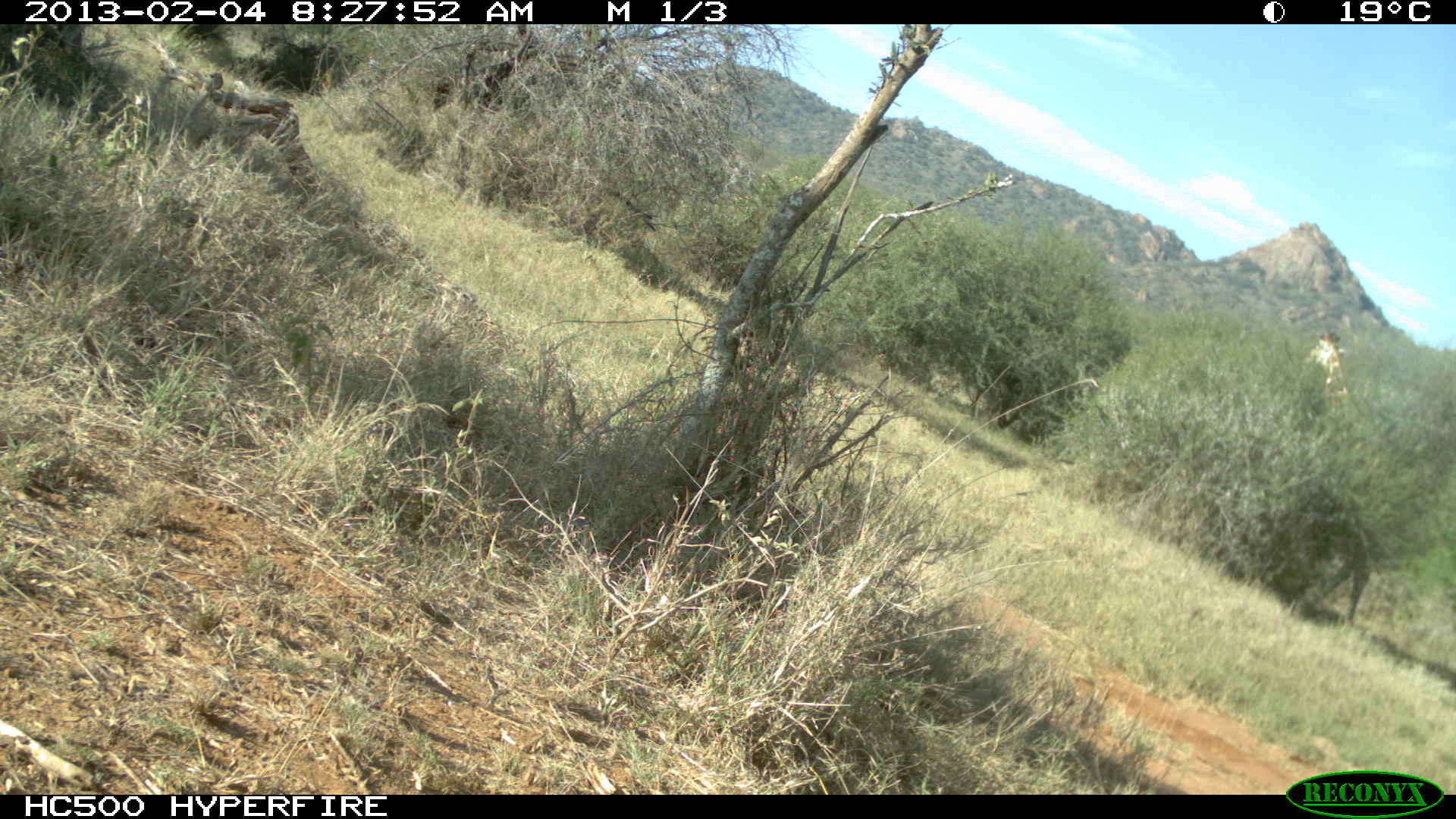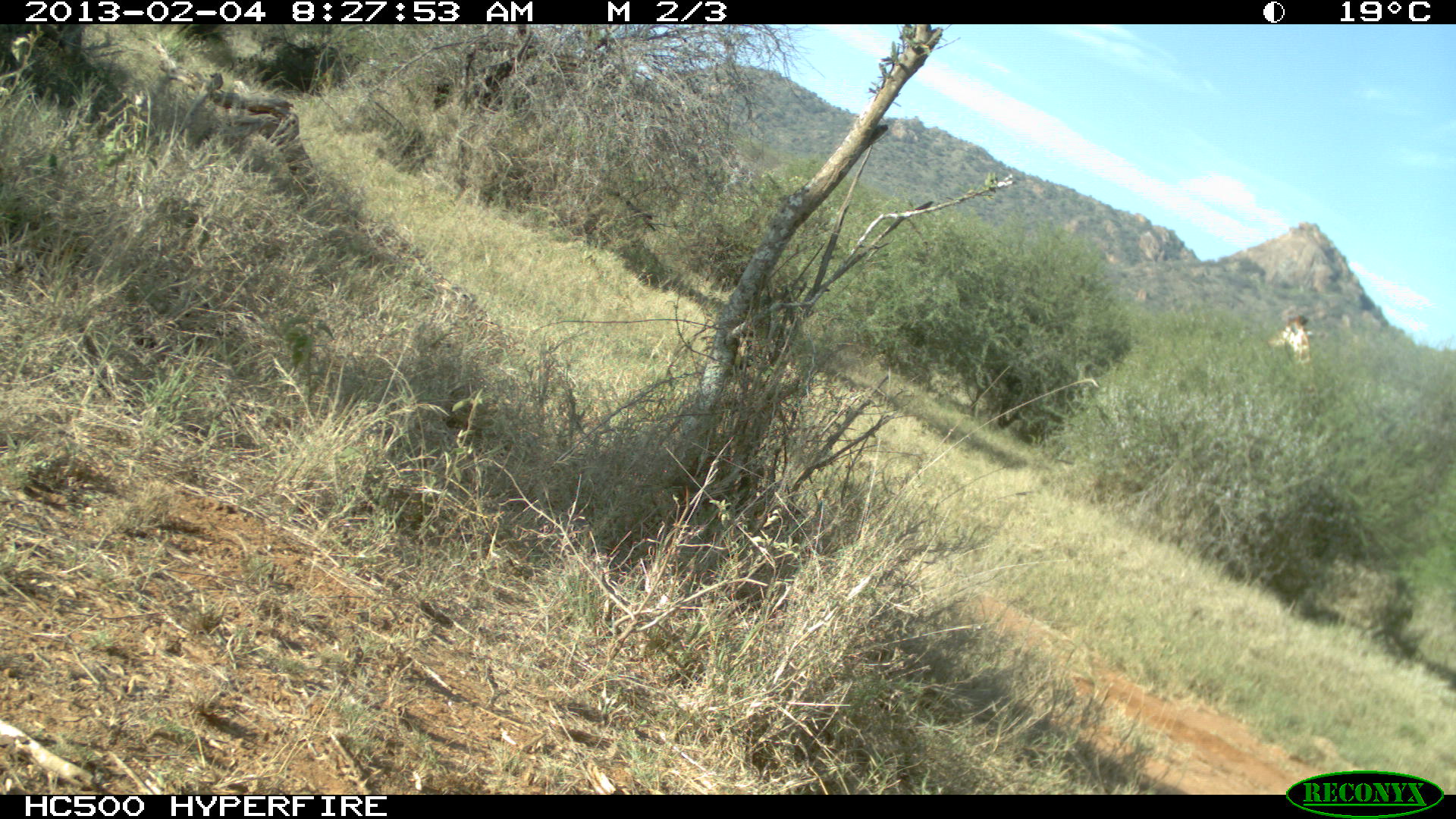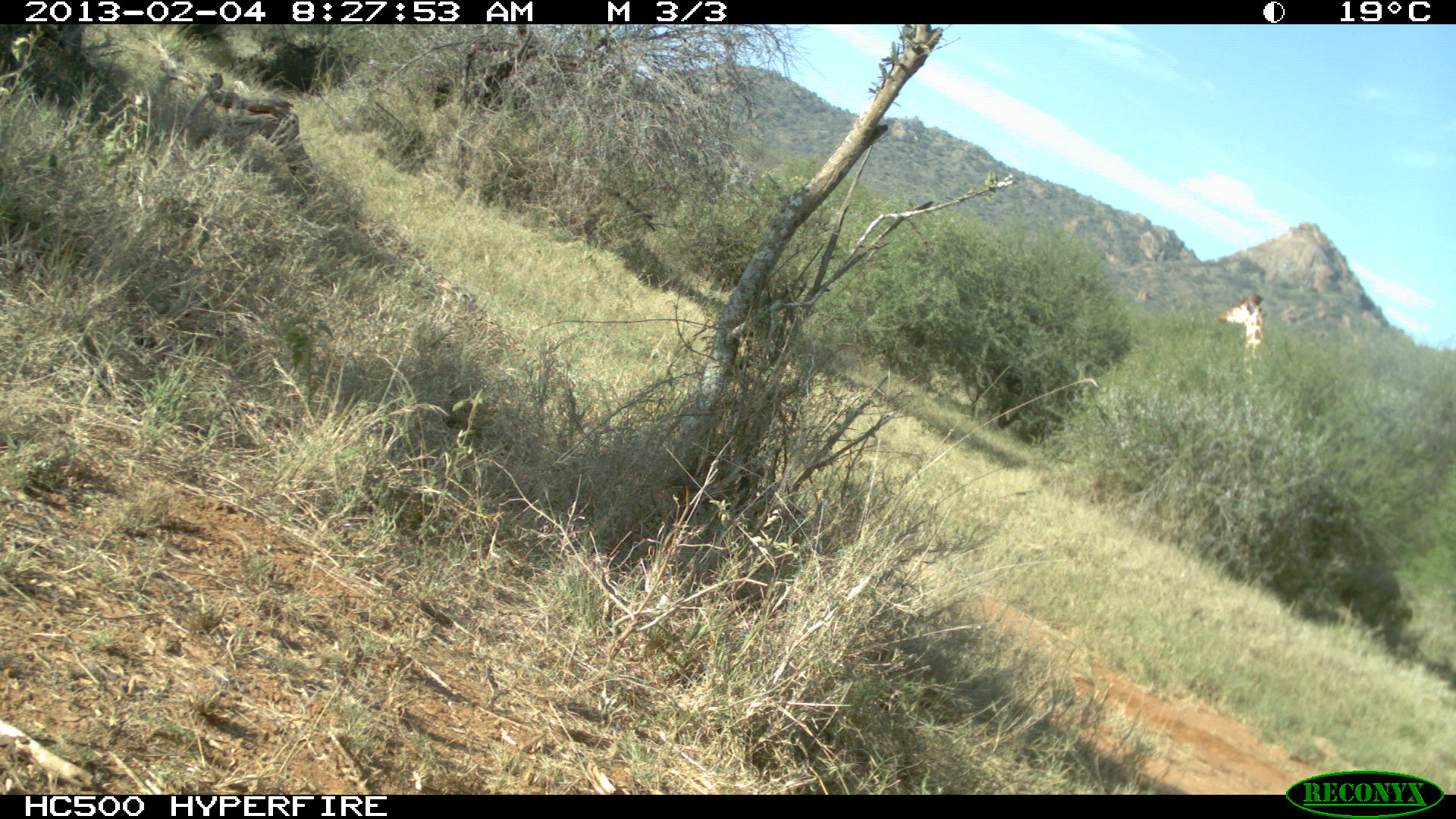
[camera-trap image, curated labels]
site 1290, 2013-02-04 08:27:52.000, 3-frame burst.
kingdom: Animalia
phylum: Chordata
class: Mammalia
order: Artiodactyla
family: Giraffidae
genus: Giraffa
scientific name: Giraffa camelopardalis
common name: giraffe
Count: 1.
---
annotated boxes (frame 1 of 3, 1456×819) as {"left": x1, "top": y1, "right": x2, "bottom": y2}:
giraffa camelopardalis: {"left": 1306, "top": 330, "right": 1366, "bottom": 426}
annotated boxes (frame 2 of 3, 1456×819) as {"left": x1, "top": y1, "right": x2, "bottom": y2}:
giraffa camelopardalis: {"left": 1262, "top": 310, "right": 1327, "bottom": 393}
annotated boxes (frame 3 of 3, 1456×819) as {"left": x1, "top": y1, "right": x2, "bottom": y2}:
giraffa camelopardalis: {"left": 1215, "top": 292, "right": 1288, "bottom": 385}